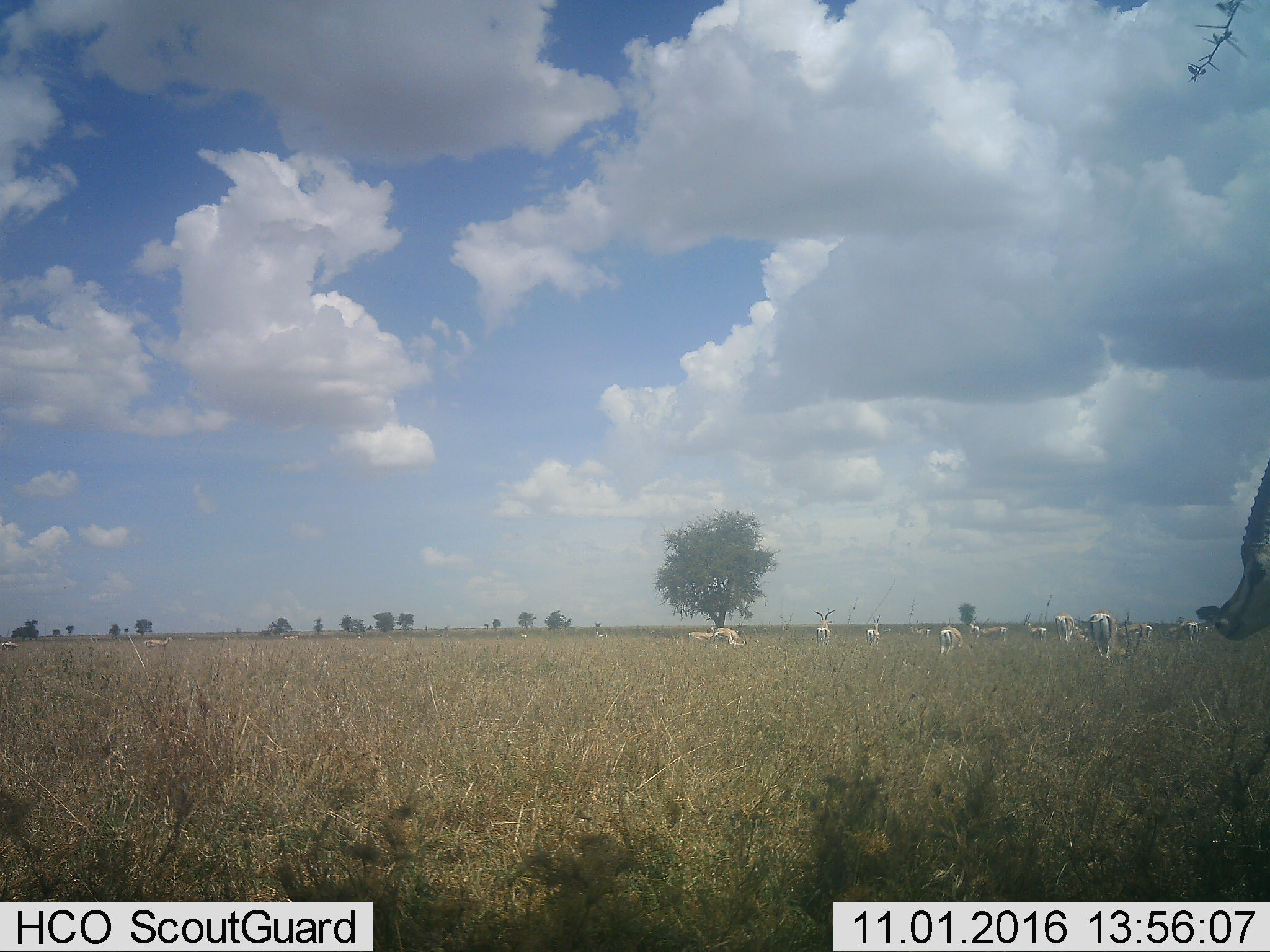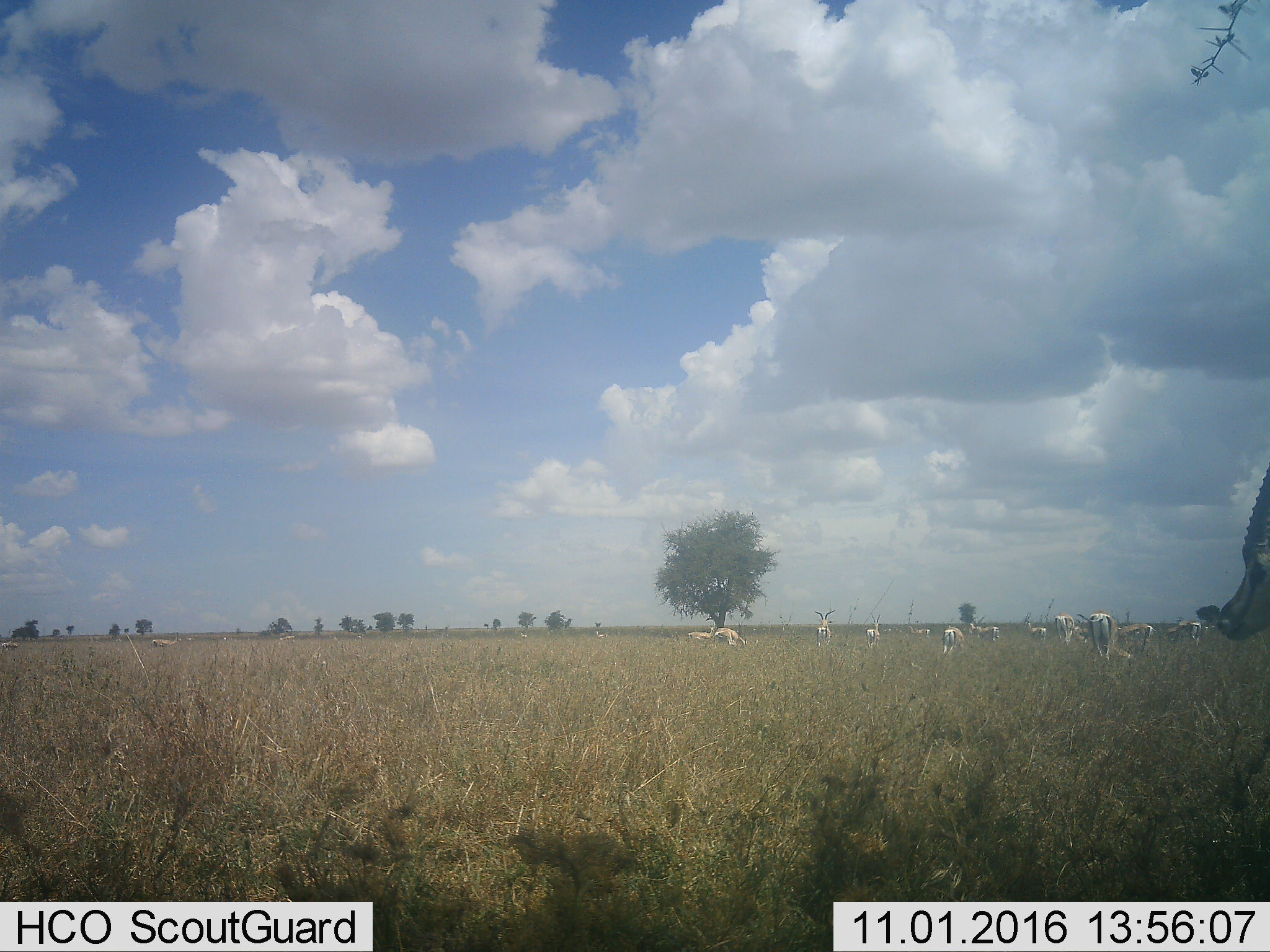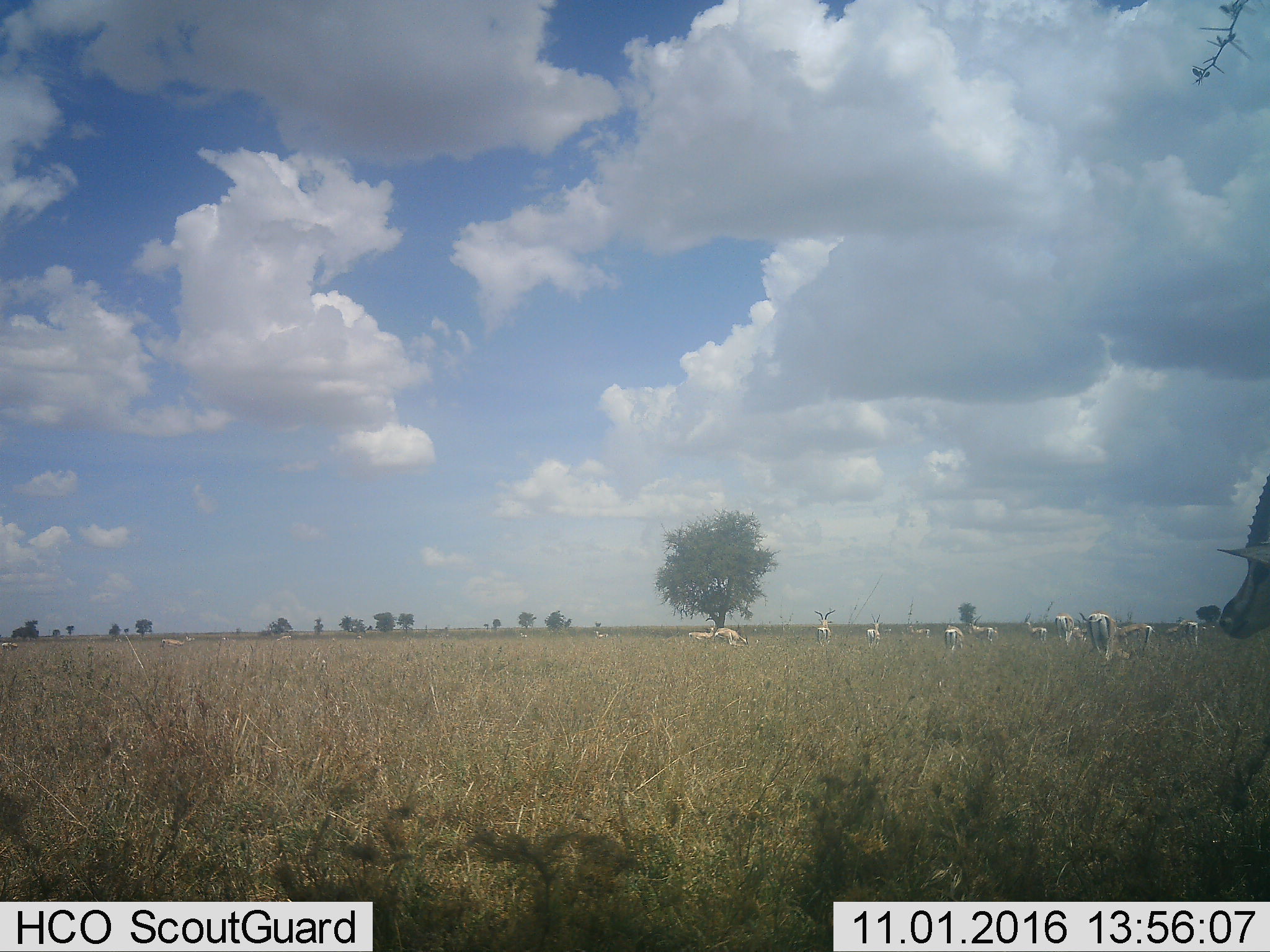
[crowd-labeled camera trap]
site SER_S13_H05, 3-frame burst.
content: unidentified animal